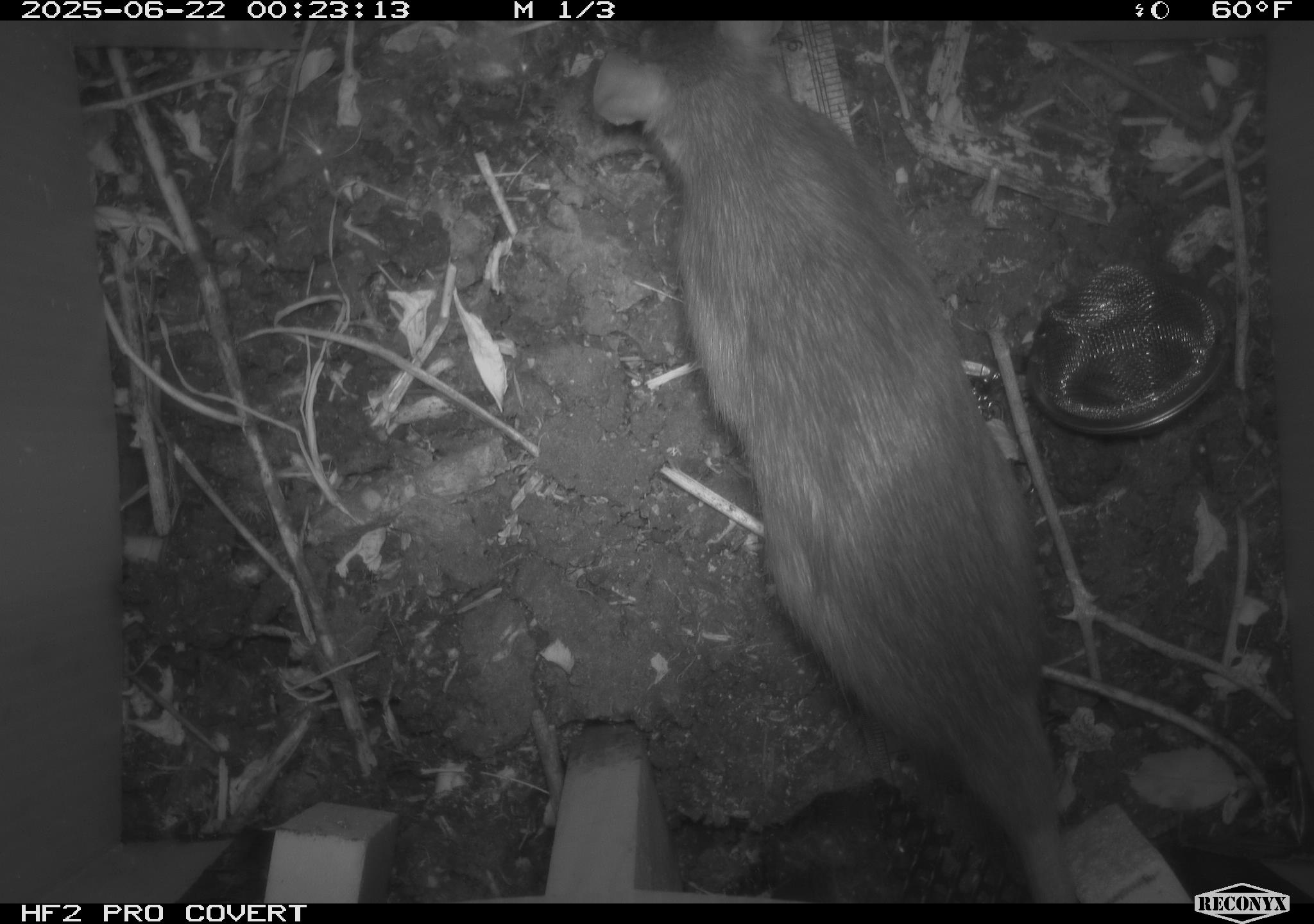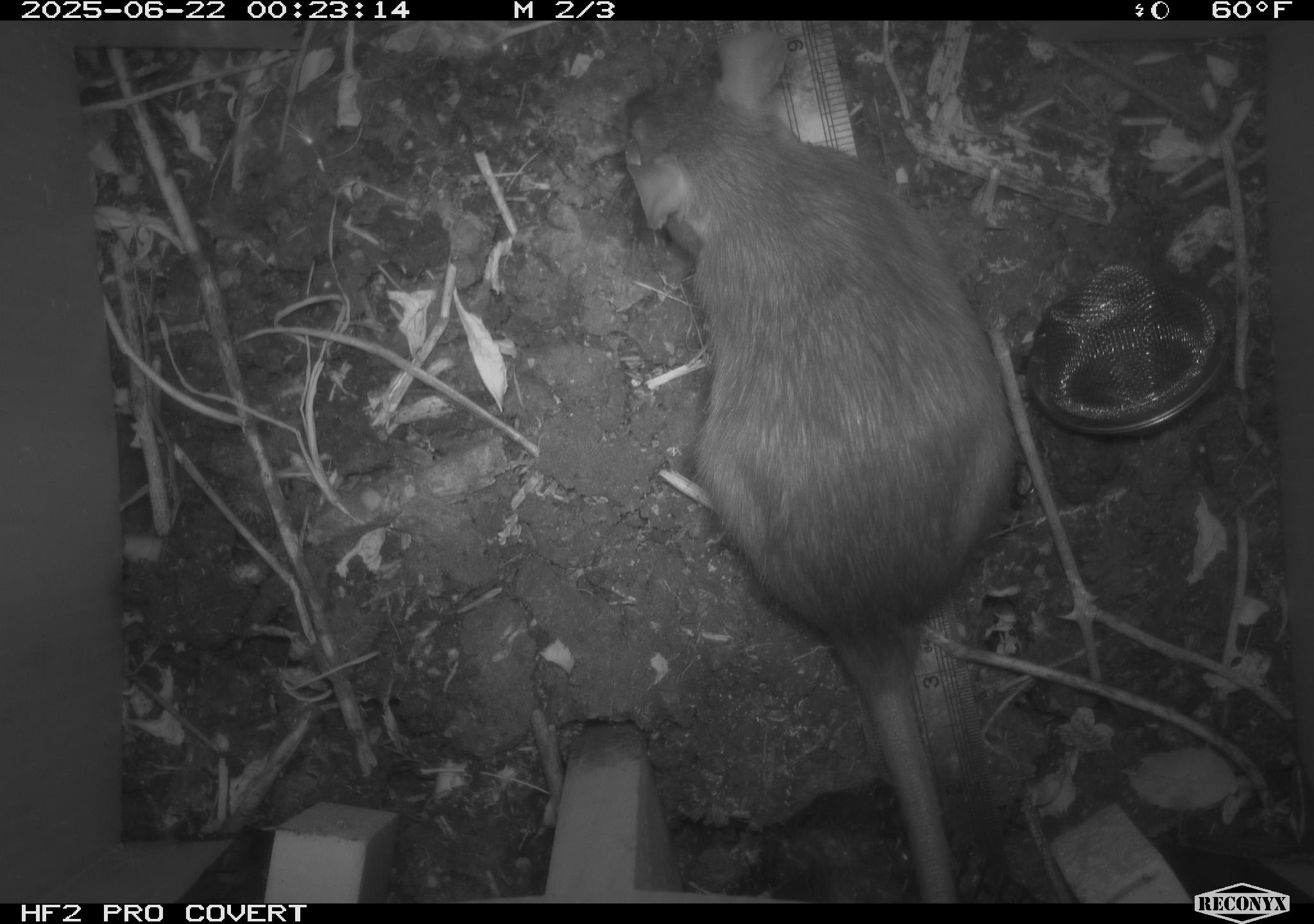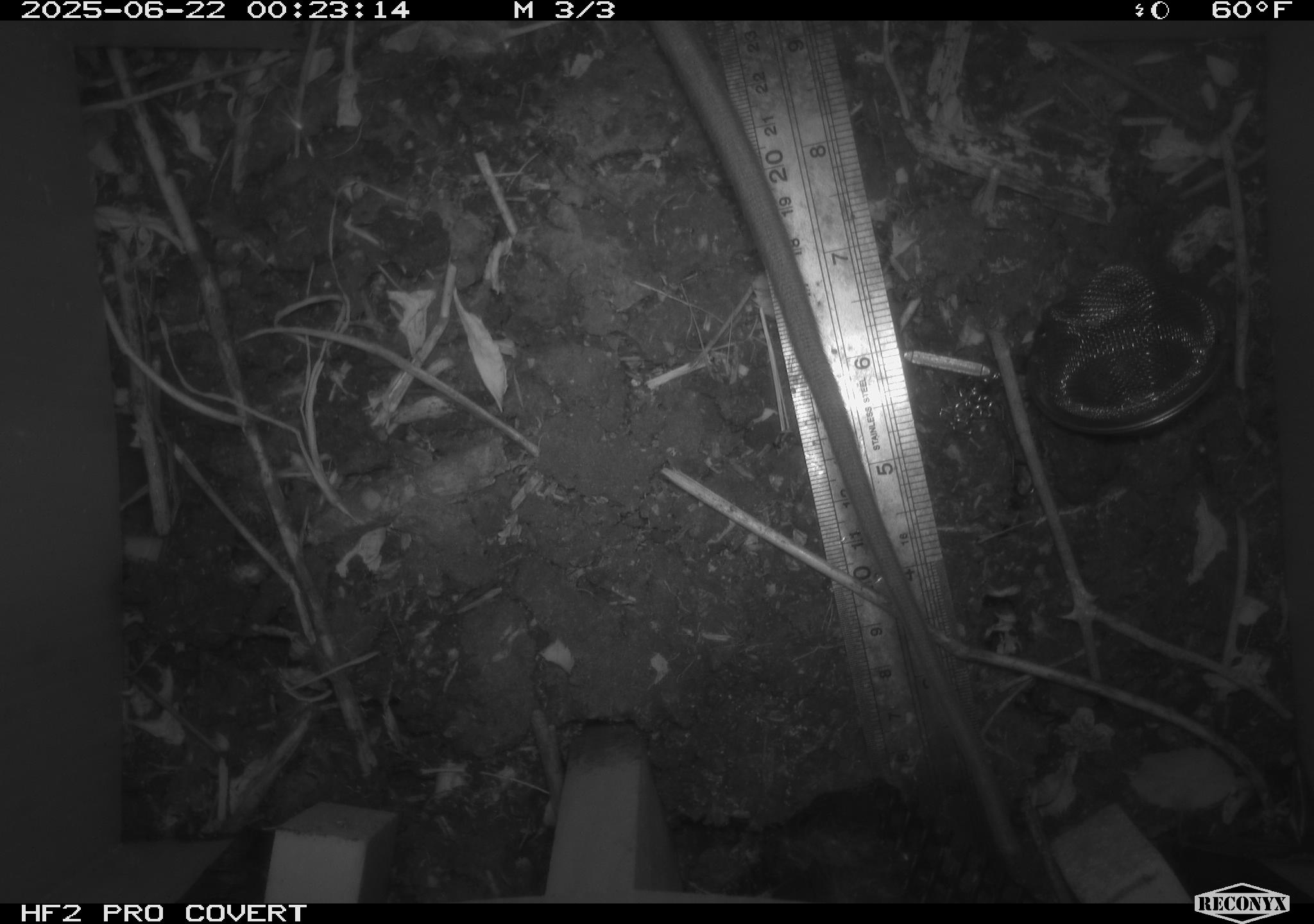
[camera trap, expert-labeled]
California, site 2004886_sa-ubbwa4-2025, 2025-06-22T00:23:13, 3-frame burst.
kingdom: Animalia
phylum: Chordata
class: Mammalia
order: Rodentia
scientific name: Rodentia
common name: rodent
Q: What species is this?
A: Rodent (Rodentia).